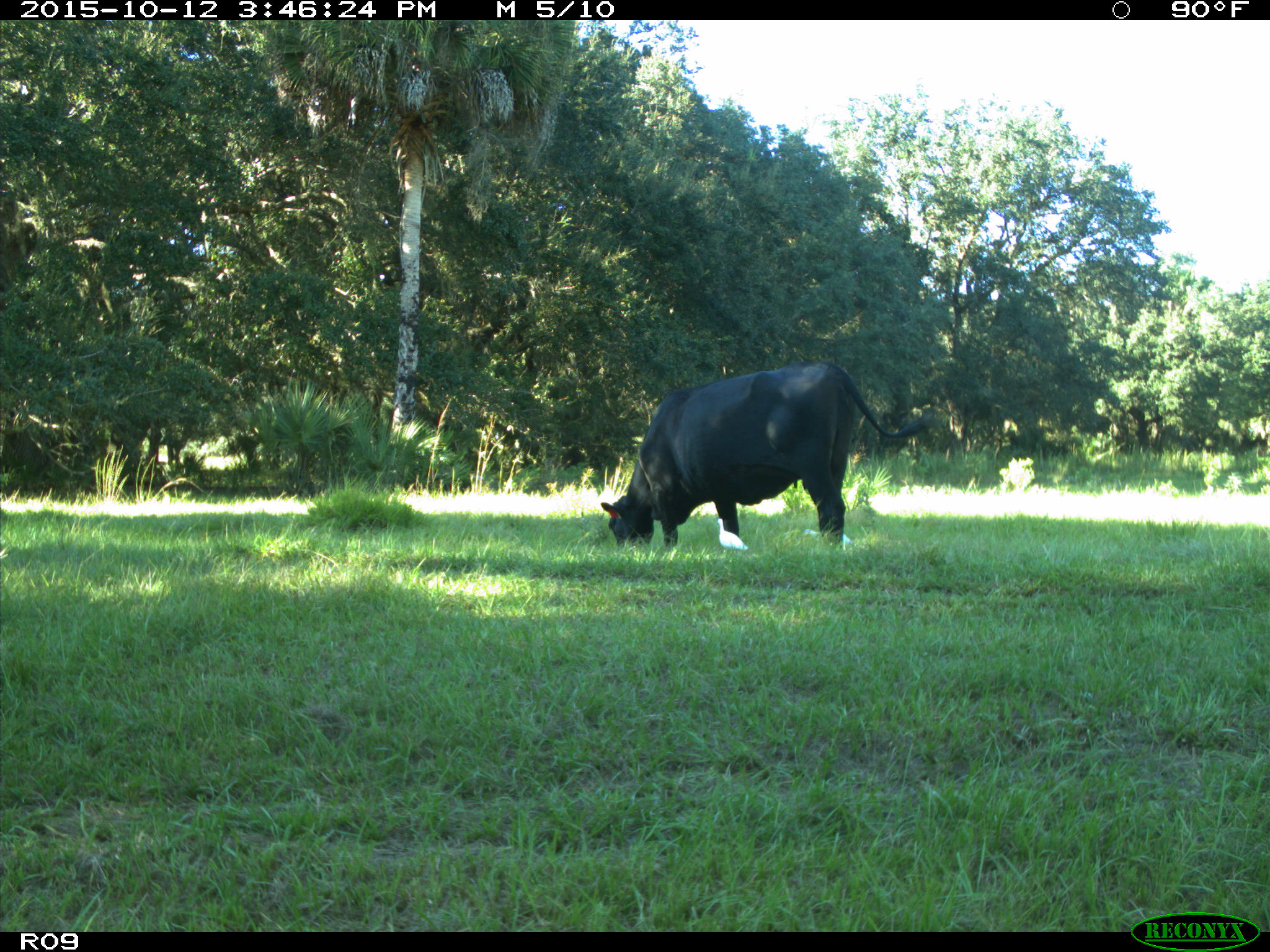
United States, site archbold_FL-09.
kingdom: Animalia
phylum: Chordata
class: Mammalia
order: Artiodactyla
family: Bovidae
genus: Bos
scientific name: Bos taurus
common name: domestic cow